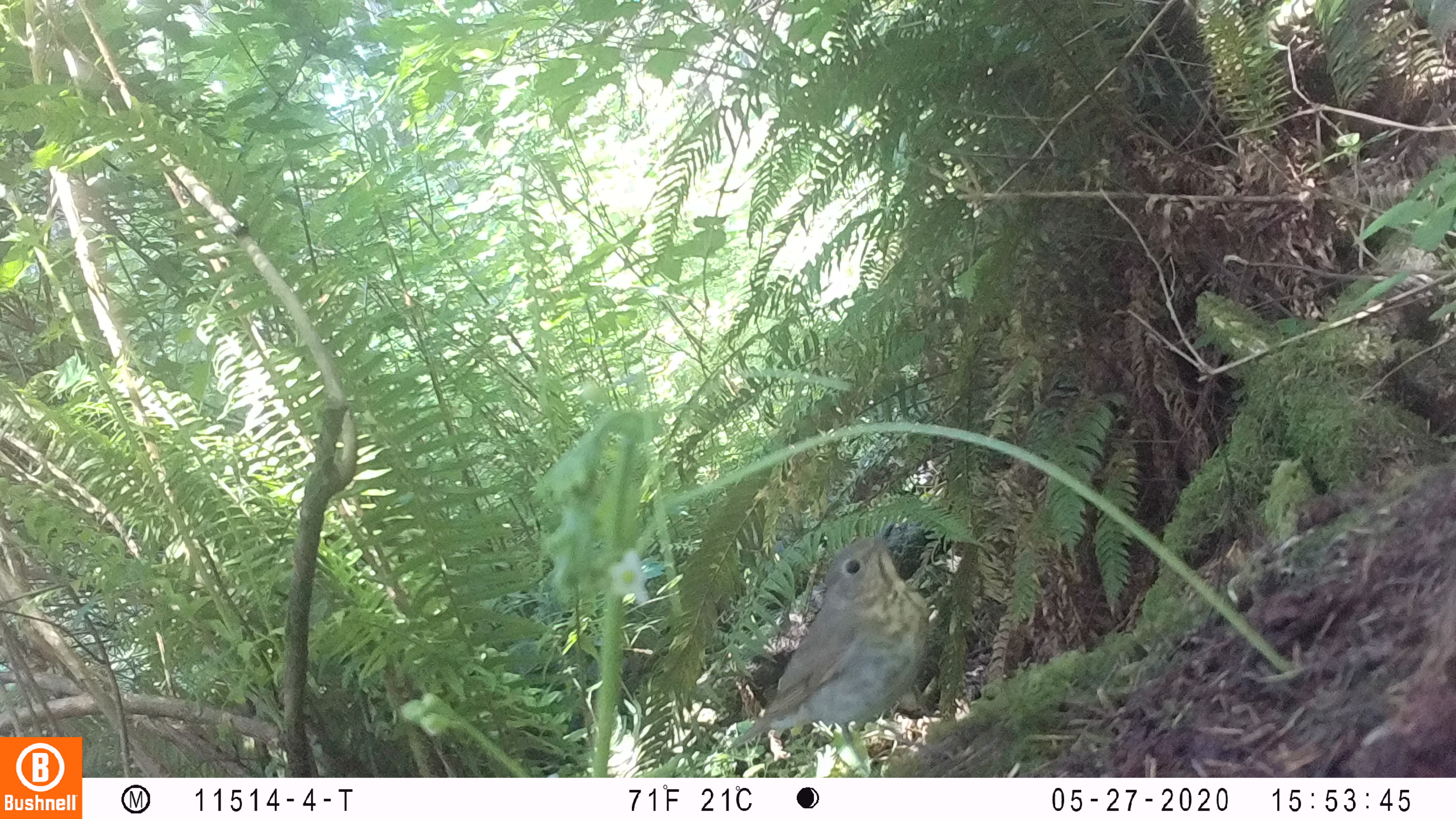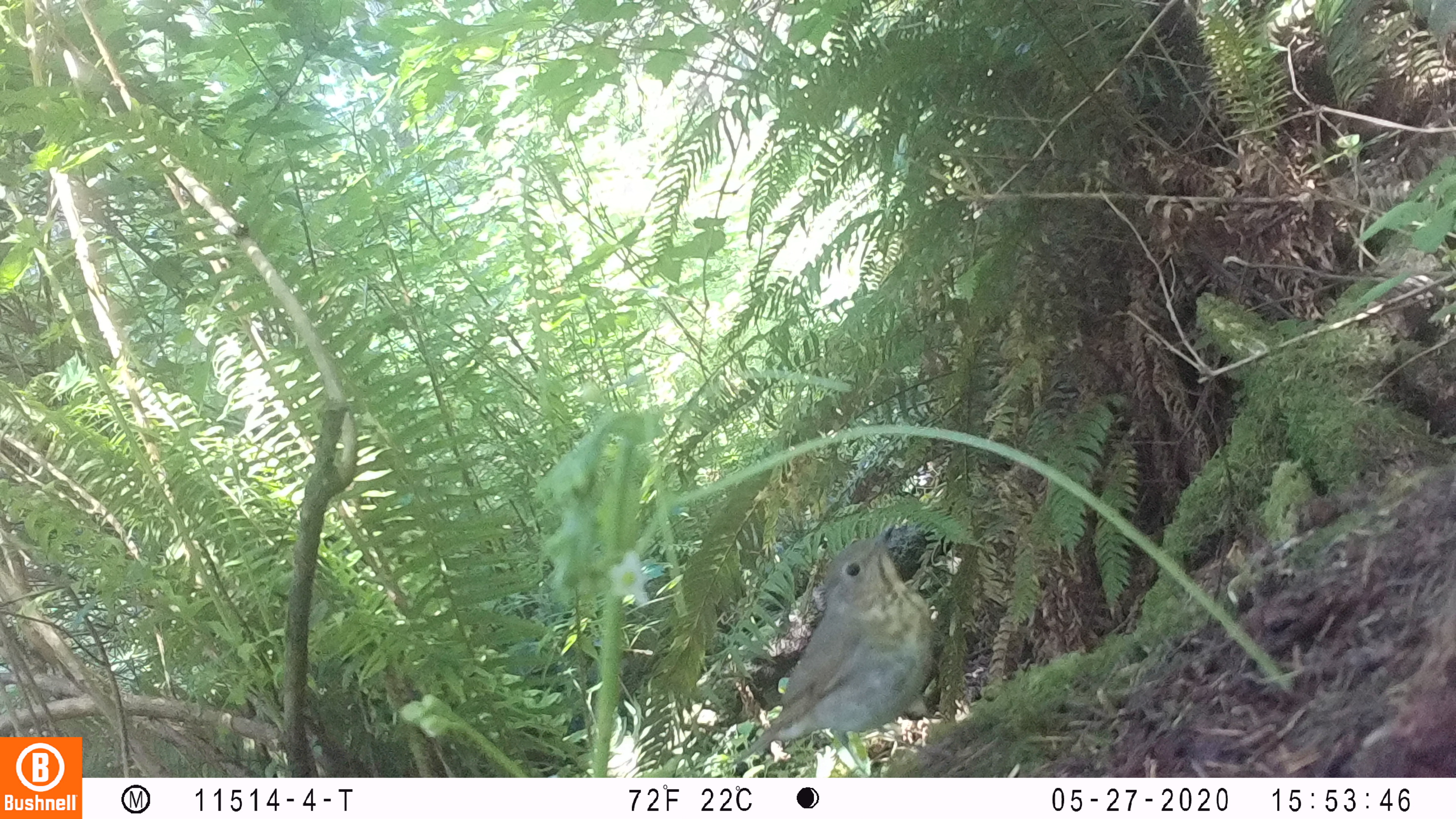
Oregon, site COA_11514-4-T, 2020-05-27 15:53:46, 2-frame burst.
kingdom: Animalia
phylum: Chordata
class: Aves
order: Passeriformes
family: Turdidae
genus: Catharus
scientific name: Catharus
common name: brown thrushes and nightingale-thrushes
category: catharus species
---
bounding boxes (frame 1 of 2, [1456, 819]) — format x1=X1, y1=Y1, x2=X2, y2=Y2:
catharus species: x1=715, y1=509, x2=948, y2=767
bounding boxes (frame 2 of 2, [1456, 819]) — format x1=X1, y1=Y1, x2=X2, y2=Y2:
catharus species: x1=718, y1=507, x2=948, y2=773